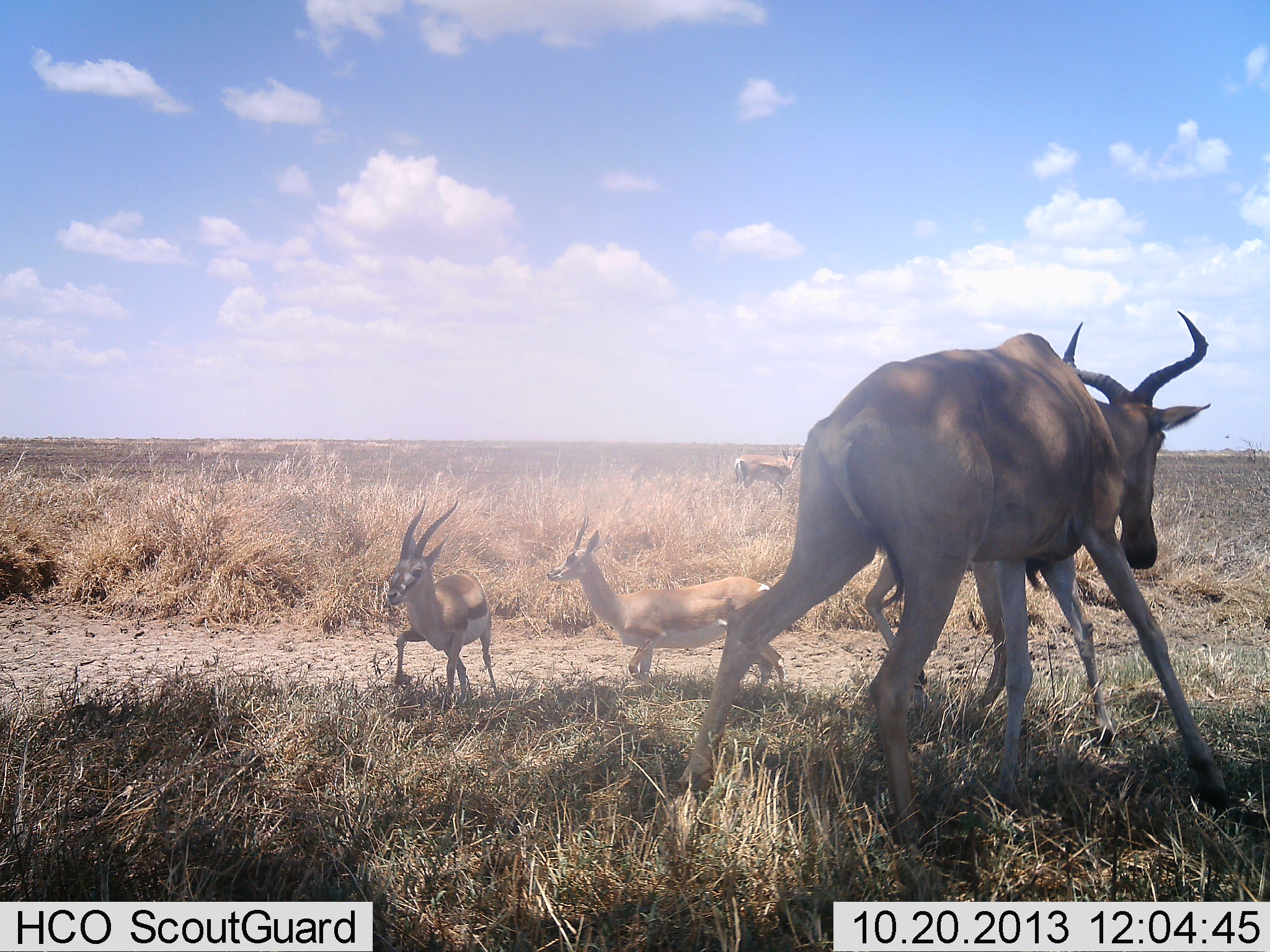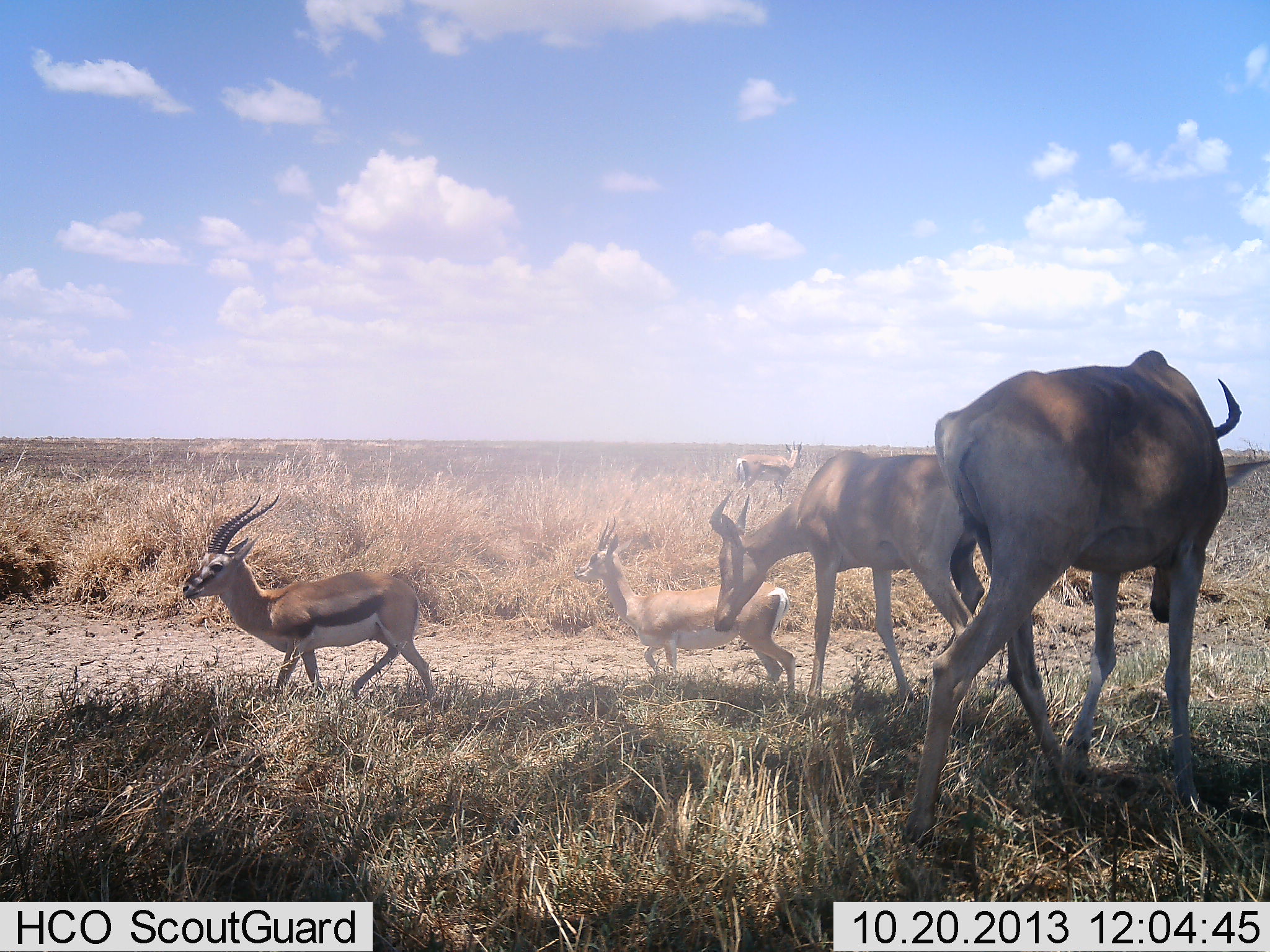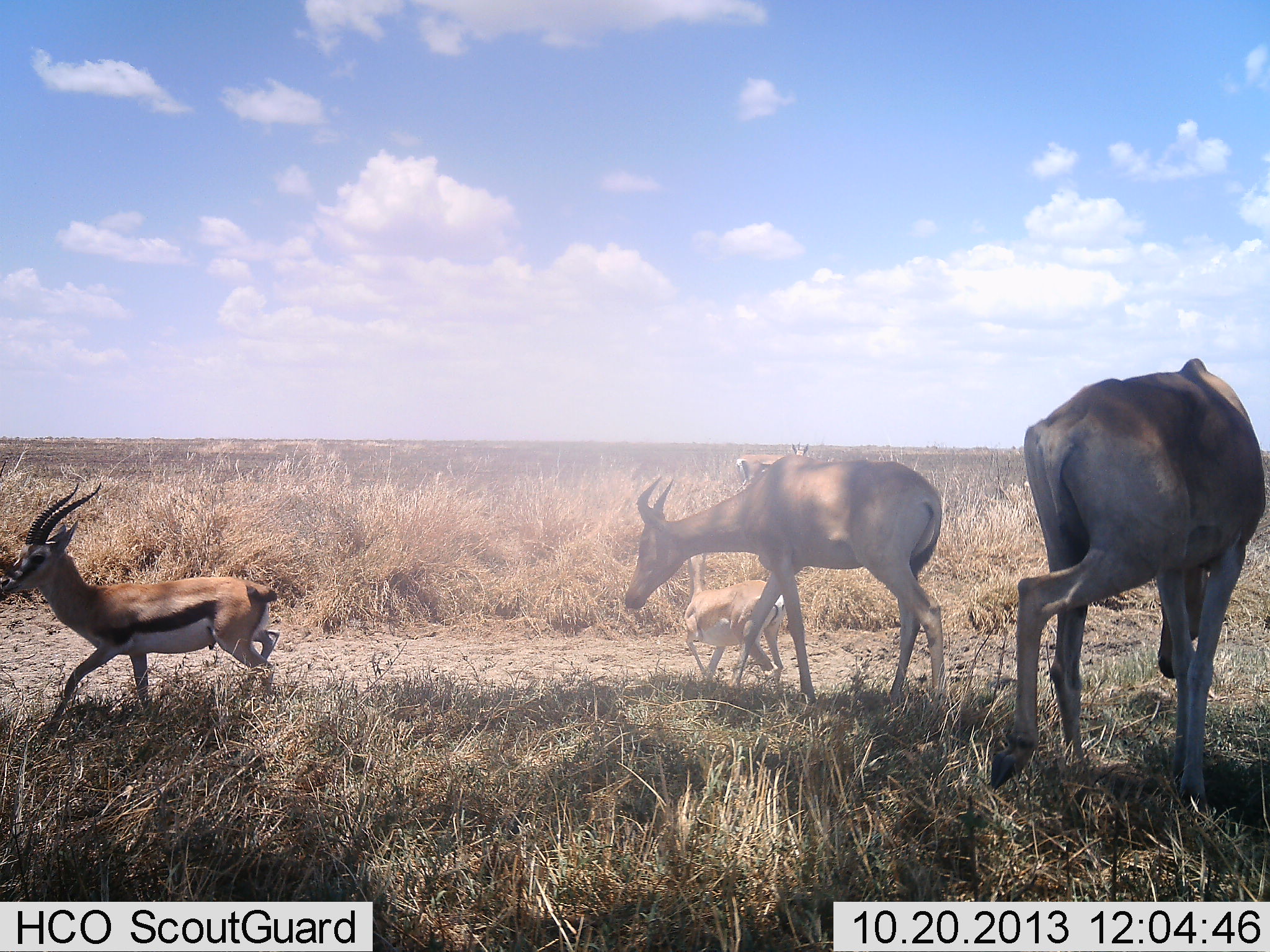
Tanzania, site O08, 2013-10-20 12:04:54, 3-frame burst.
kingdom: Animalia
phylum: Chordata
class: Mammalia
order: Artiodactyla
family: Bovidae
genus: Eudorcas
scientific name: Eudorcas thomsonii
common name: thomson's gazelle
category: gazellethomsons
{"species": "gazellethomsons (thomson's gazelle) (Eudorcas thomsonii)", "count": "2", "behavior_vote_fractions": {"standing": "38%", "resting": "0%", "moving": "97%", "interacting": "9%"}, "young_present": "3%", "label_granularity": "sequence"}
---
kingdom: Animalia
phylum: Chordata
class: Mammalia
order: Artiodactyla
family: Bovidae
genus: Alcelaphus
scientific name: Alcelaphus buselaphus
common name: hartebeest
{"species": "hartebeest (Alcelaphus buselaphus)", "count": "2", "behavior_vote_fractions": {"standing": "12%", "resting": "0%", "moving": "85%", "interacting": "8%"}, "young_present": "8%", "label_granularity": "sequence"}